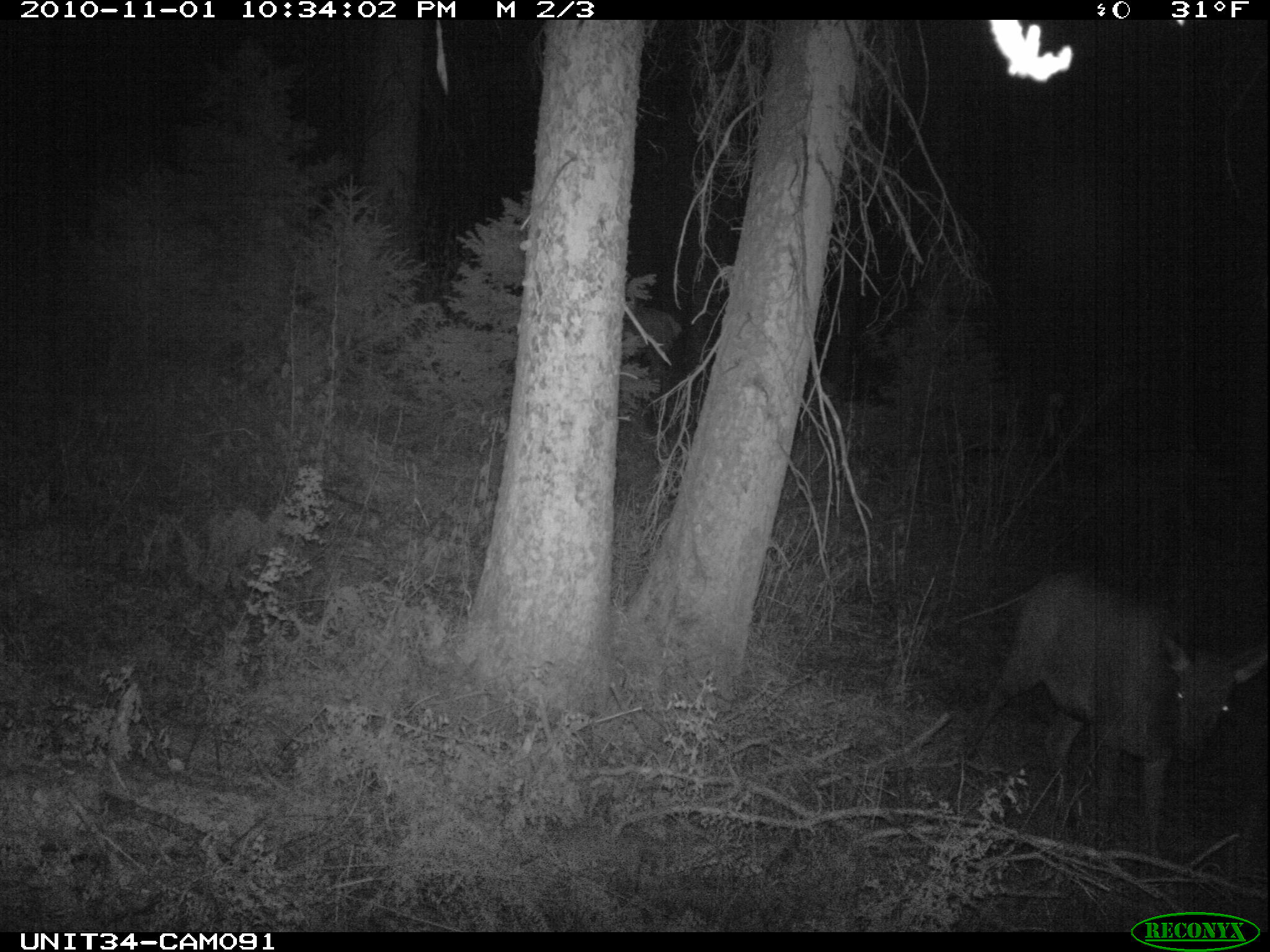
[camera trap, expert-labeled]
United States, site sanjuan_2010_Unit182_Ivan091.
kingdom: Animalia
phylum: Chordata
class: Mammalia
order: Artiodactyla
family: Cervidae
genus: Cervus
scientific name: Cervus elaphus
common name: red deer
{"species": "Cervus elaphus (red deer)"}